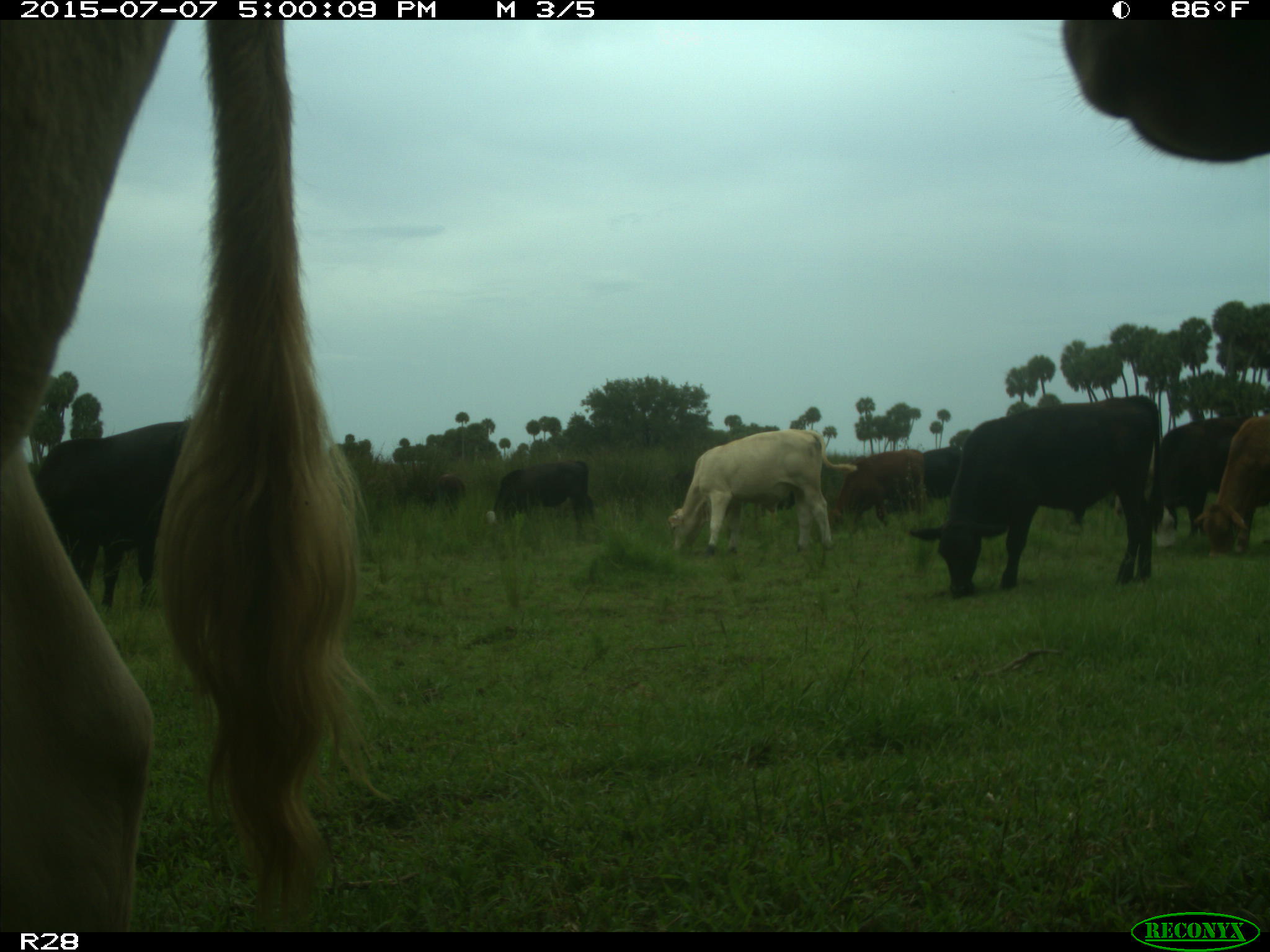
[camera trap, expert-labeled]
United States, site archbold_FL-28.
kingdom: Animalia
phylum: Chordata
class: Mammalia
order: Artiodactyla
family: Bovidae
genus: Bos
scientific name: Bos taurus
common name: domestic cow